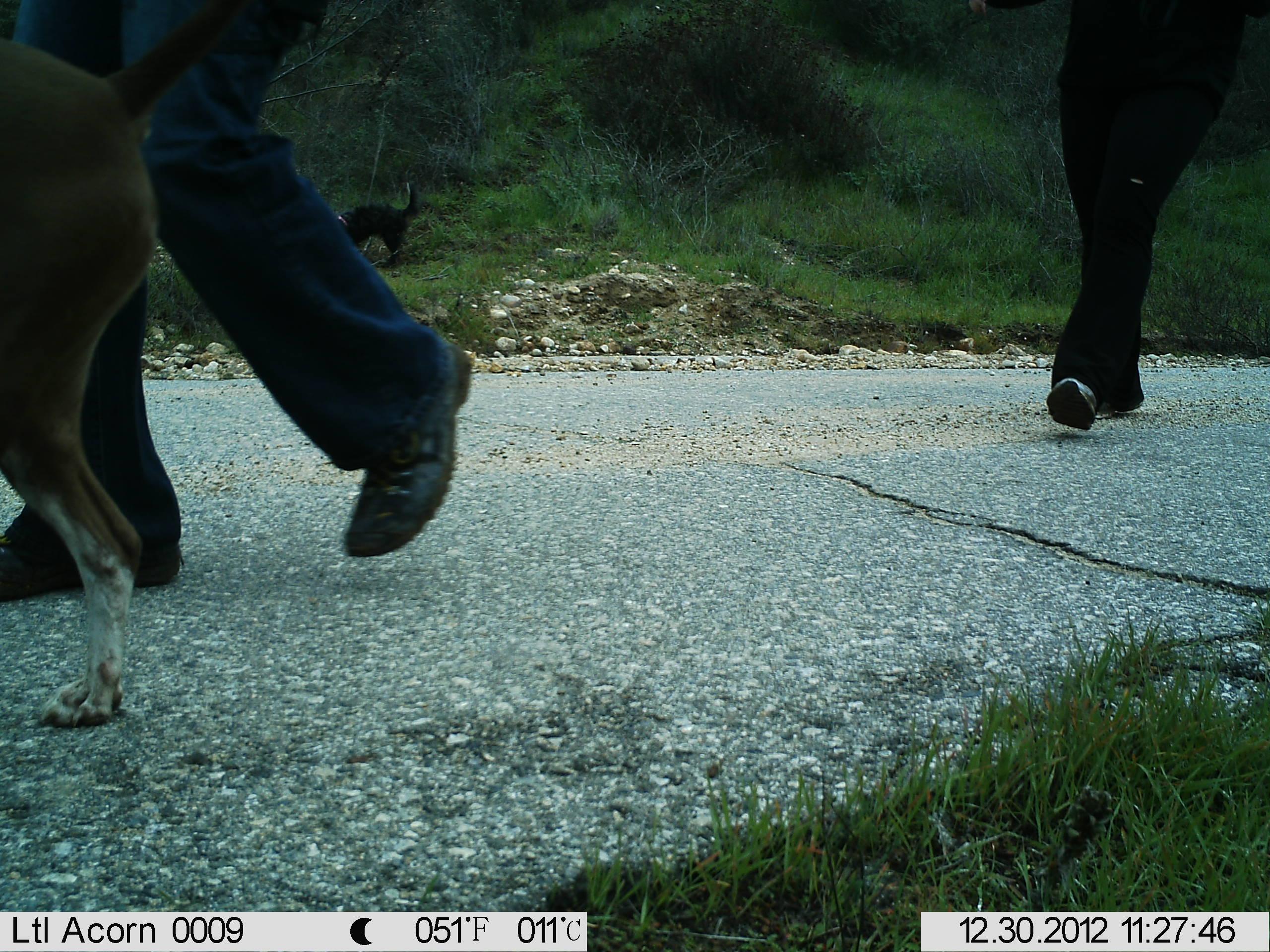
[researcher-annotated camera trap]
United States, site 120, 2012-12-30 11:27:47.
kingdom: Animalia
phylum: Chordata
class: Mammalia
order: Carnivora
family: Canidae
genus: Canis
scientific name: Canis familiaris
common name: domestic dog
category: dog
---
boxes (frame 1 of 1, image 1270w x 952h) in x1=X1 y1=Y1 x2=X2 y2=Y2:
dog: x1=0 y1=0 x2=251 y2=736; x1=318 y1=184 x2=425 y2=287